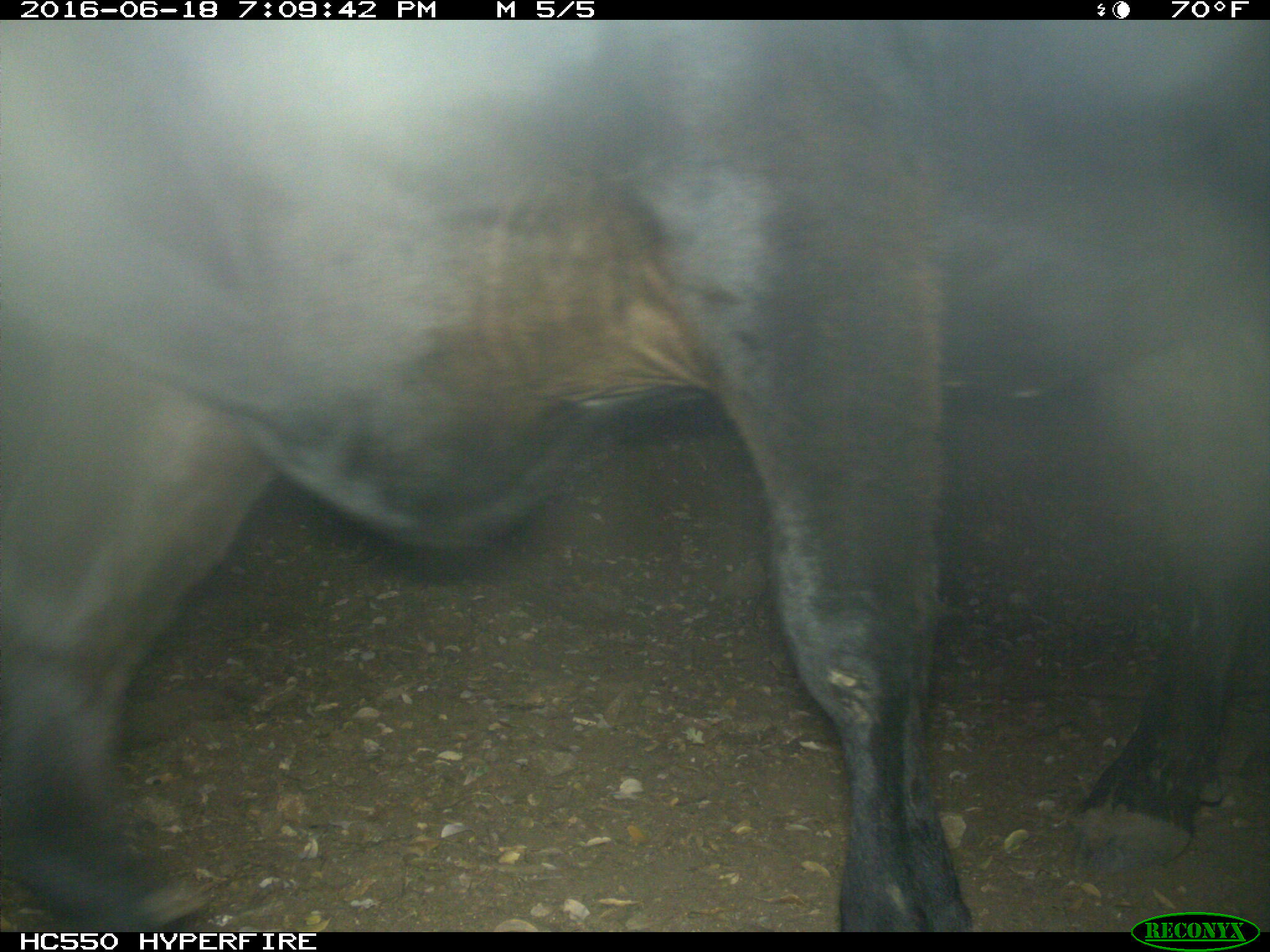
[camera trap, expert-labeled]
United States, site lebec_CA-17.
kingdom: Animalia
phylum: Chordata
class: Mammalia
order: Artiodactyla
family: Bovidae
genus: Bos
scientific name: Bos taurus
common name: domestic cow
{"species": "Bos taurus (domestic cow)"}